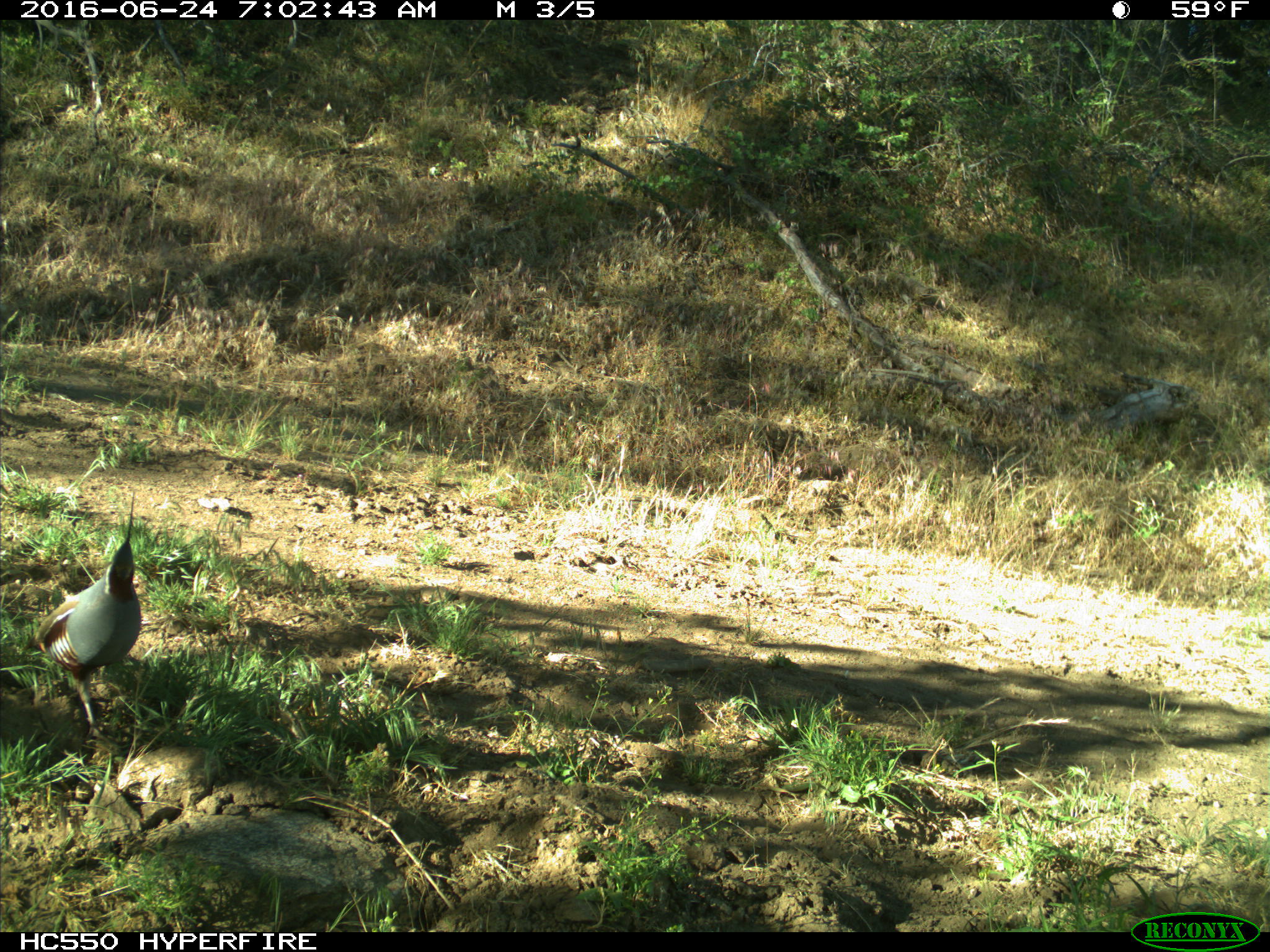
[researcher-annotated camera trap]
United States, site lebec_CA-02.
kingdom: Animalia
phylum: Chordata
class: Aves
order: Galliformes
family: Odontophoridae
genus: Callipepla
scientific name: Callipepla californica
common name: california quail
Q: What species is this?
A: Callipepla californica (california quail).